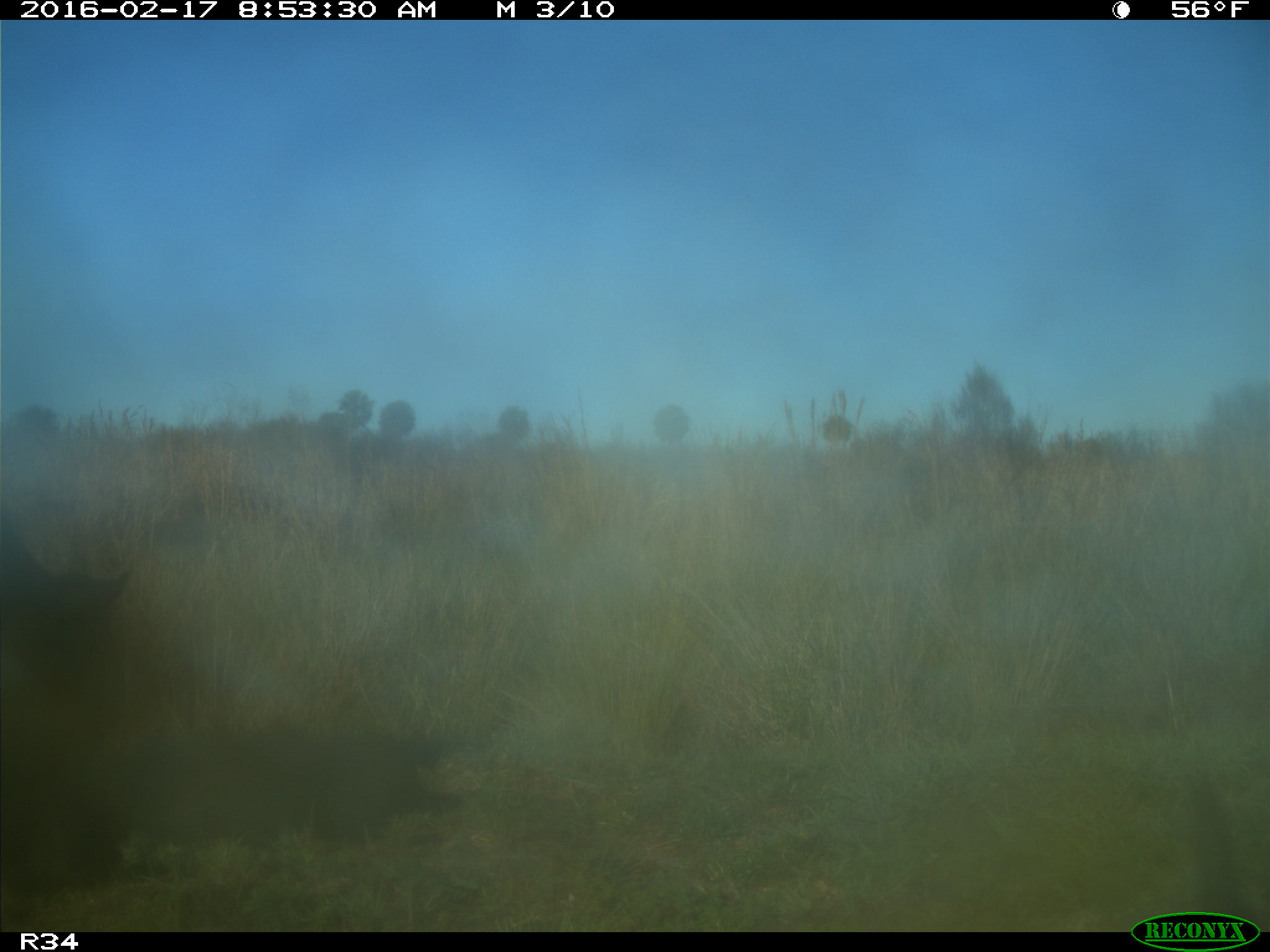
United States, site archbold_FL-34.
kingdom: Animalia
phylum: Chordata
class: Mammalia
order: Artiodactyla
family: Bovidae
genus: Bos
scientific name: Bos taurus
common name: domestic cow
Bos taurus (domestic cow).